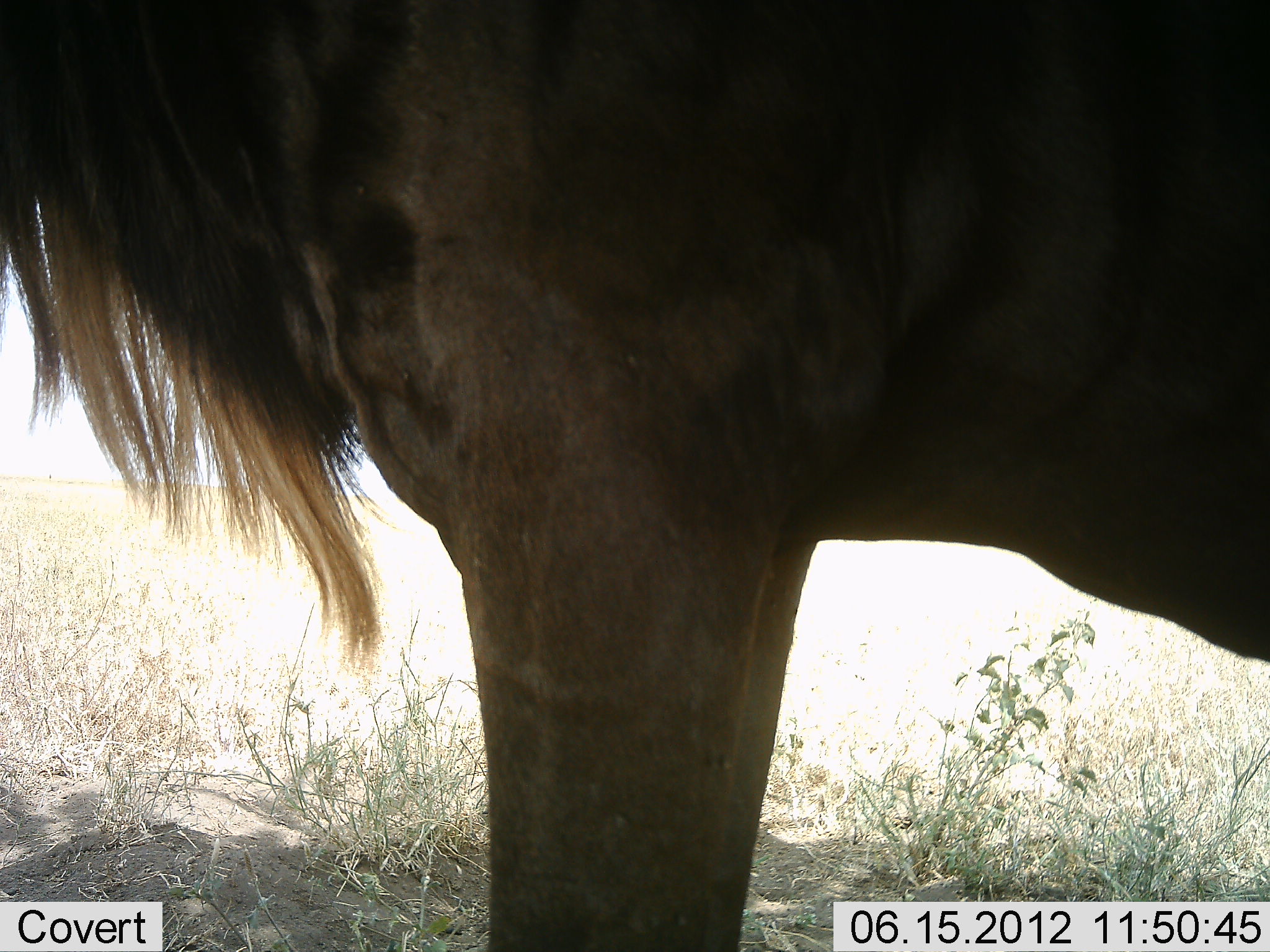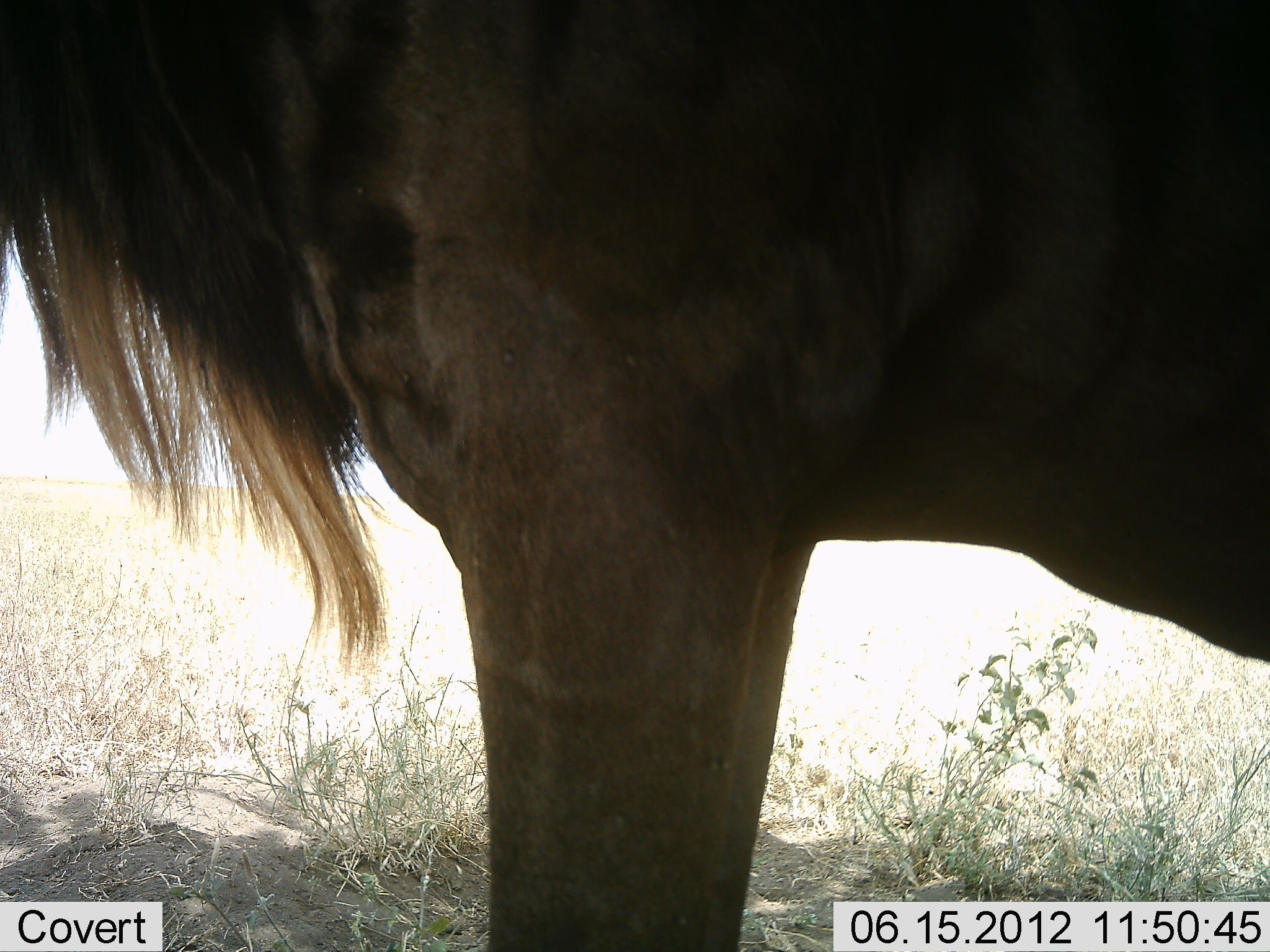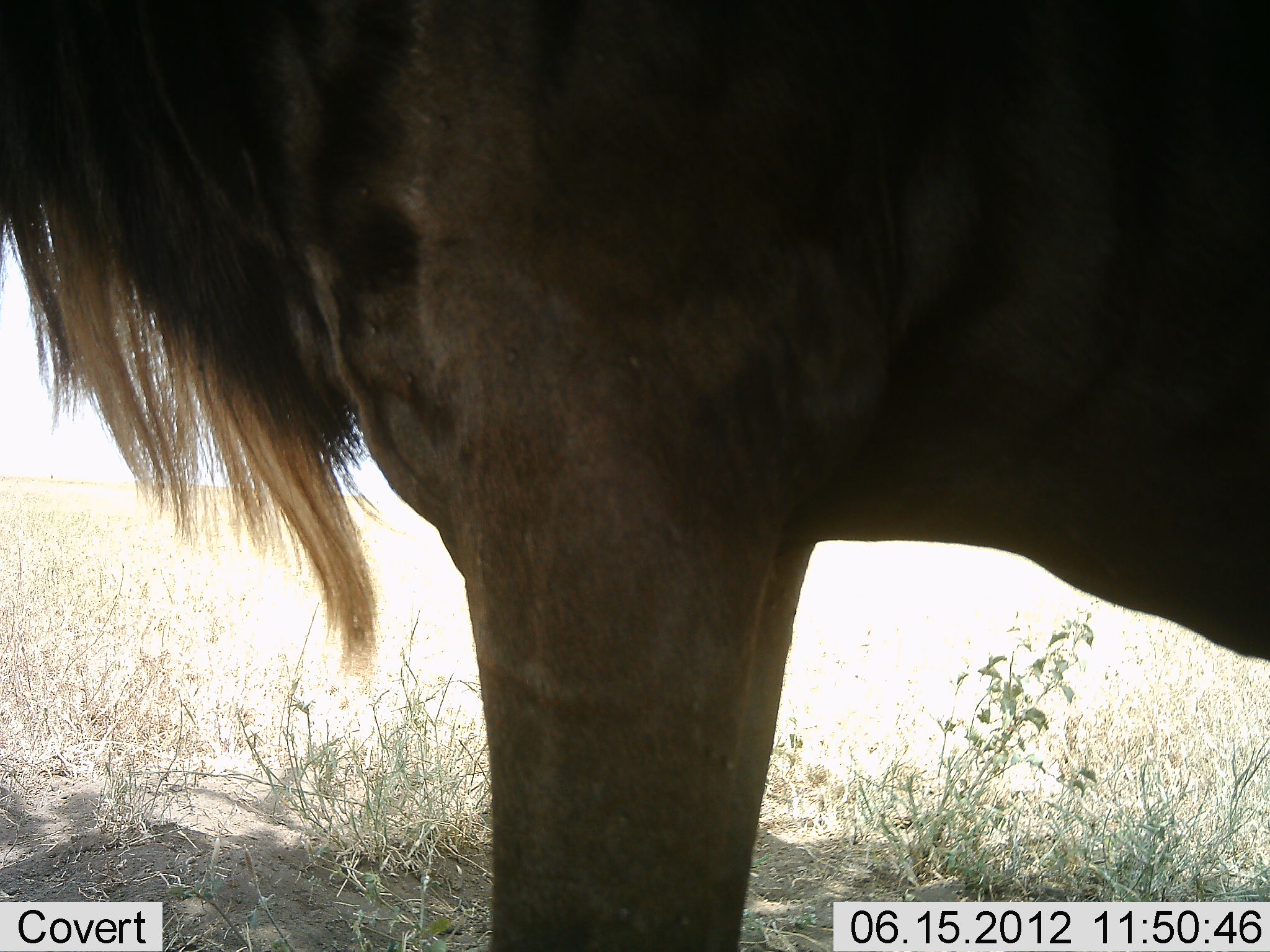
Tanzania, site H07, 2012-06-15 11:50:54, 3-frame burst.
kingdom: Animalia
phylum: Chordata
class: Mammalia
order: Artiodactyla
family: Bovidae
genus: Connochaetes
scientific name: Connochaetes taurinus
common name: blue wildebeest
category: wildebeest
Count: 1.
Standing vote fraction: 100%.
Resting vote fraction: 0%.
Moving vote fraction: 0%.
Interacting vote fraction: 0%.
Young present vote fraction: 0%.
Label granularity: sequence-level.